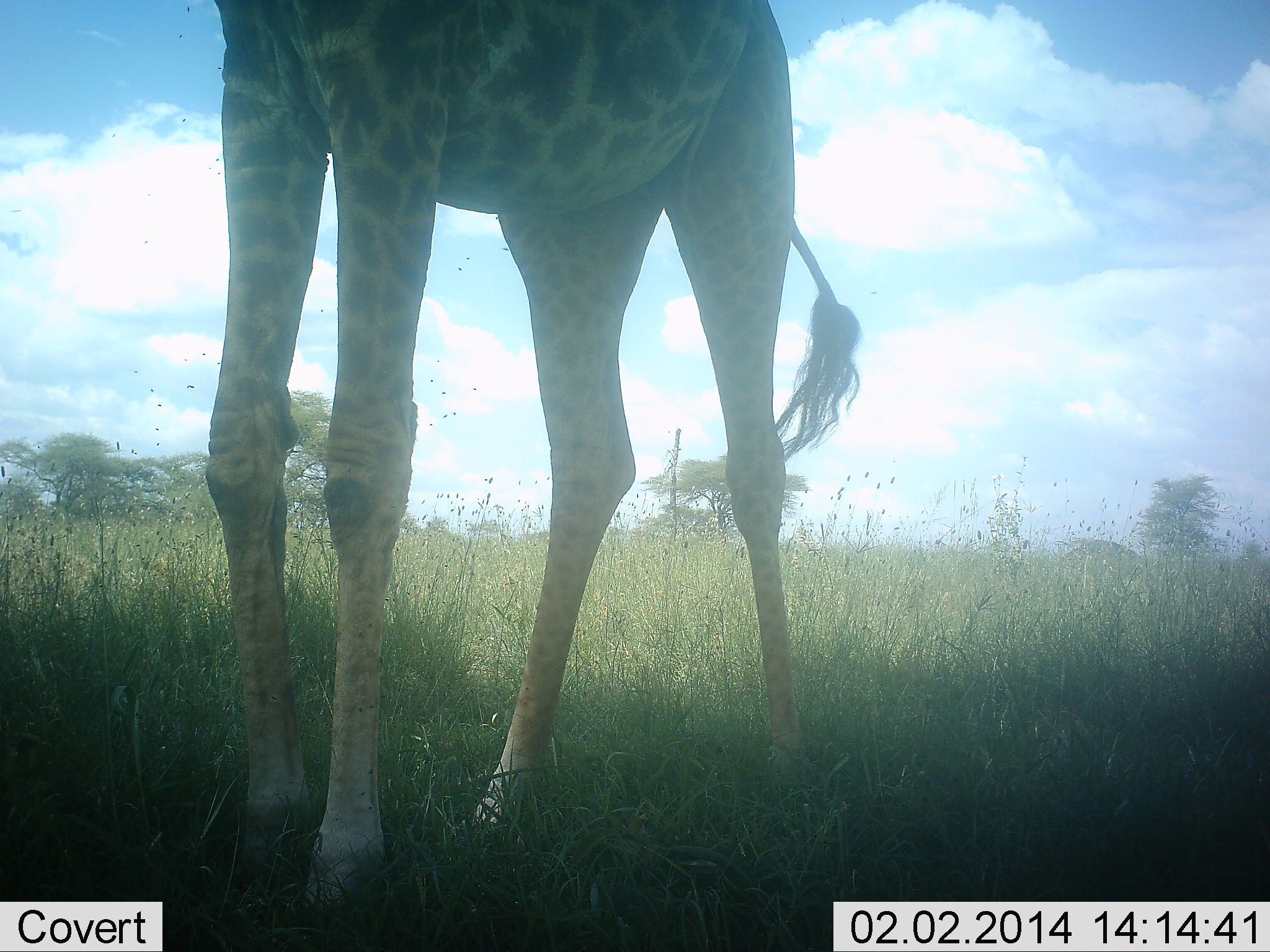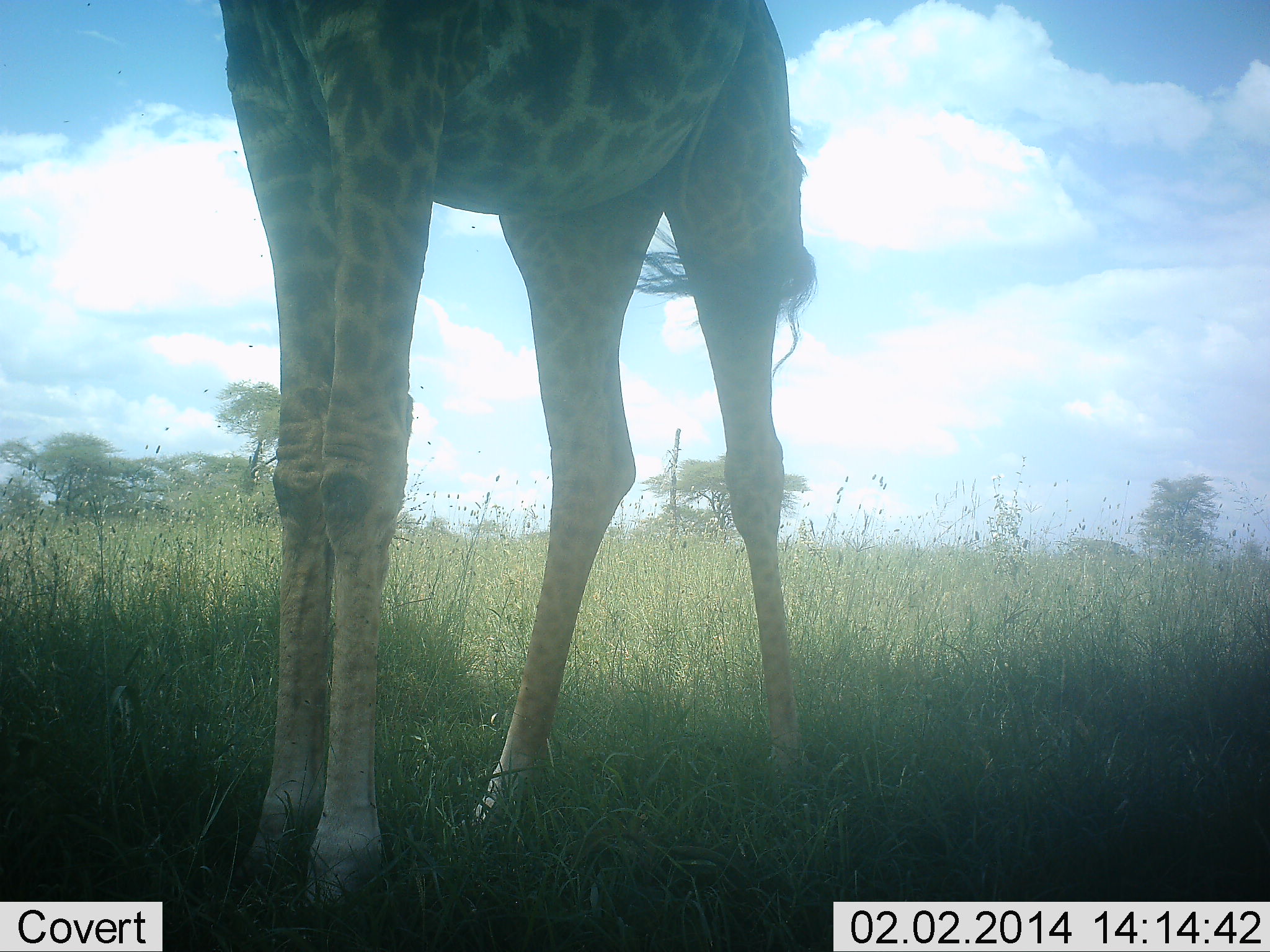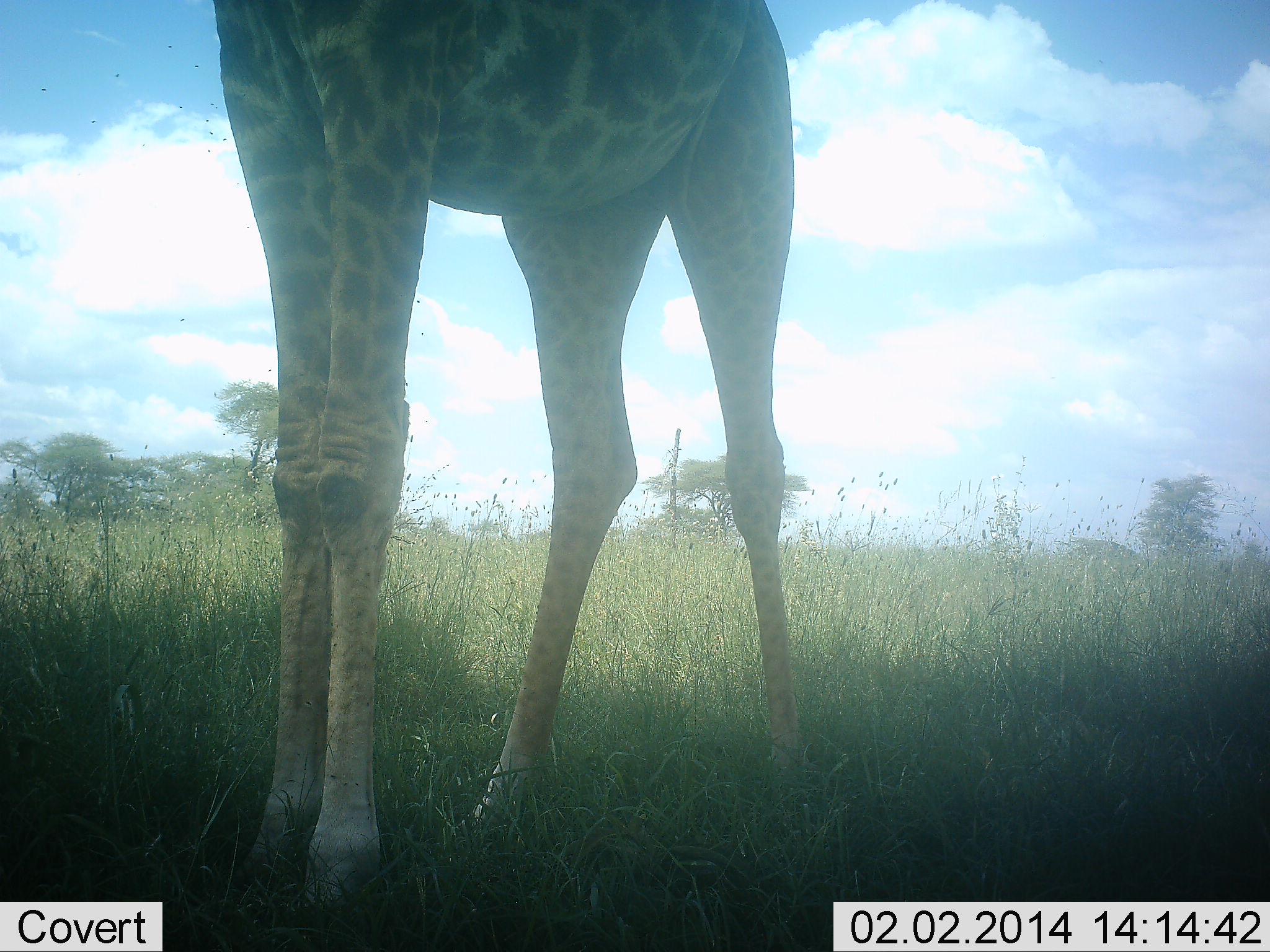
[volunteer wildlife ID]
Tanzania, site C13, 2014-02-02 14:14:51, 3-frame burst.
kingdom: Animalia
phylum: Chordata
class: Mammalia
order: Artiodactyla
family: Giraffidae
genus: Giraffa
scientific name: Giraffa camelopardalis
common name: giraffe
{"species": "giraffe (Giraffa camelopardalis)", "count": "1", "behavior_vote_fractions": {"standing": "97%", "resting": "3%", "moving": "3%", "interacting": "0%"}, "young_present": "0%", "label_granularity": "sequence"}